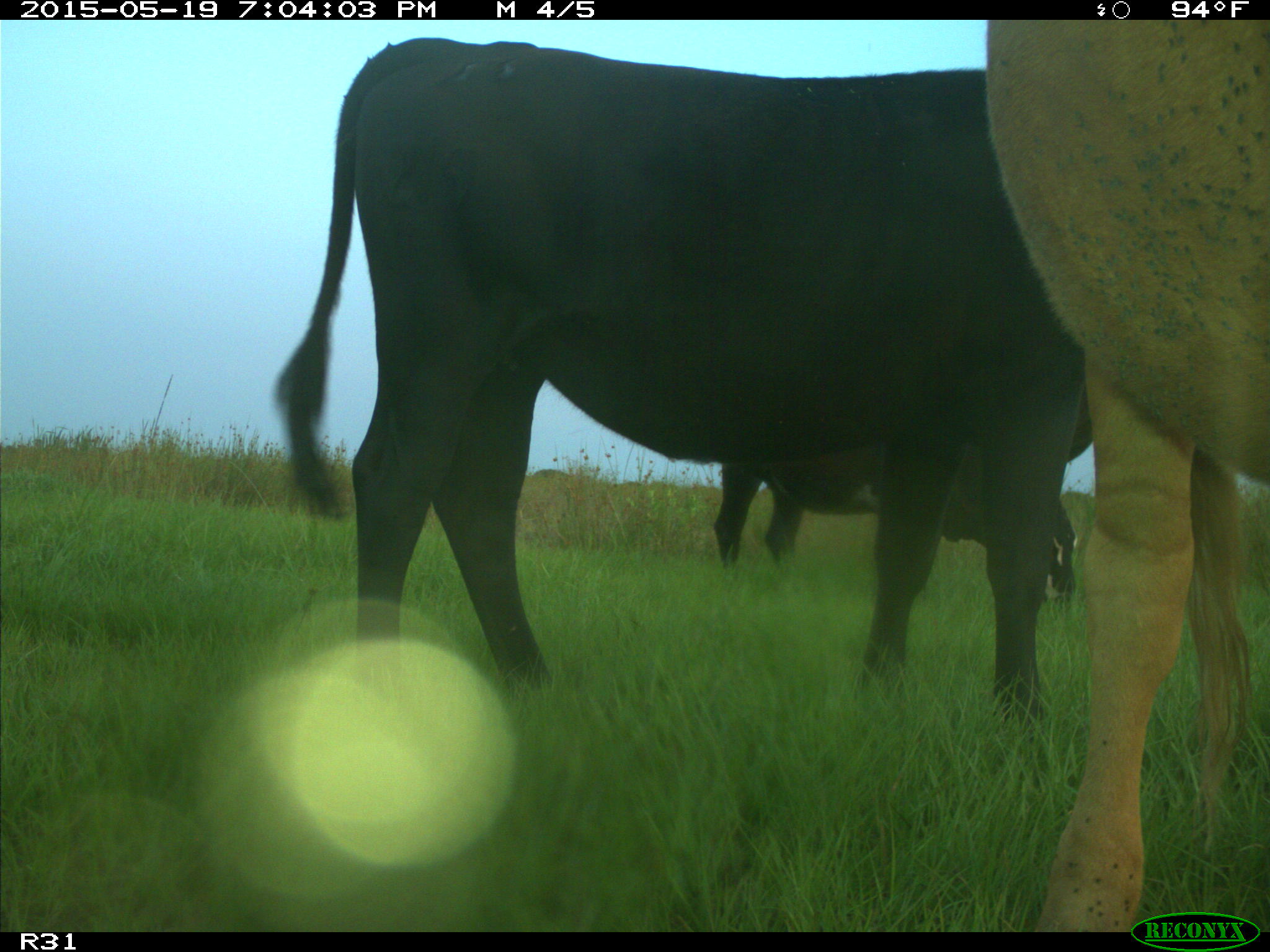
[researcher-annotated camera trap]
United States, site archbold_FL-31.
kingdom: Animalia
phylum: Chordata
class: Mammalia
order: Artiodactyla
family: Bovidae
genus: Bos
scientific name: Bos taurus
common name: domestic cow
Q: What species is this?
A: Bos taurus (domestic cow).